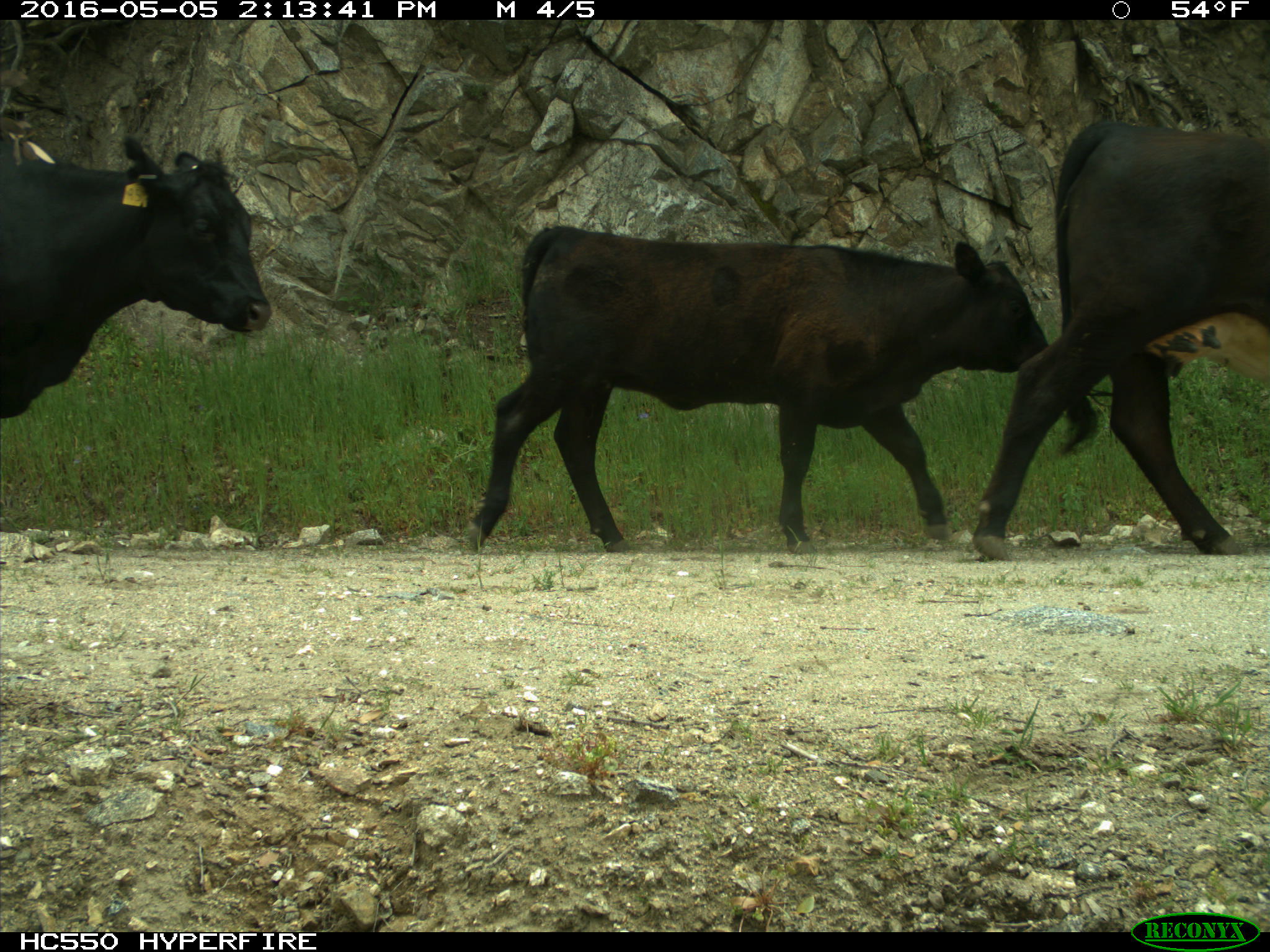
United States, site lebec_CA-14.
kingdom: Animalia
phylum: Chordata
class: Mammalia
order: Artiodactyla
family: Bovidae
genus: Bos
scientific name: Bos taurus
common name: domestic cow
Bos taurus (domestic cow).